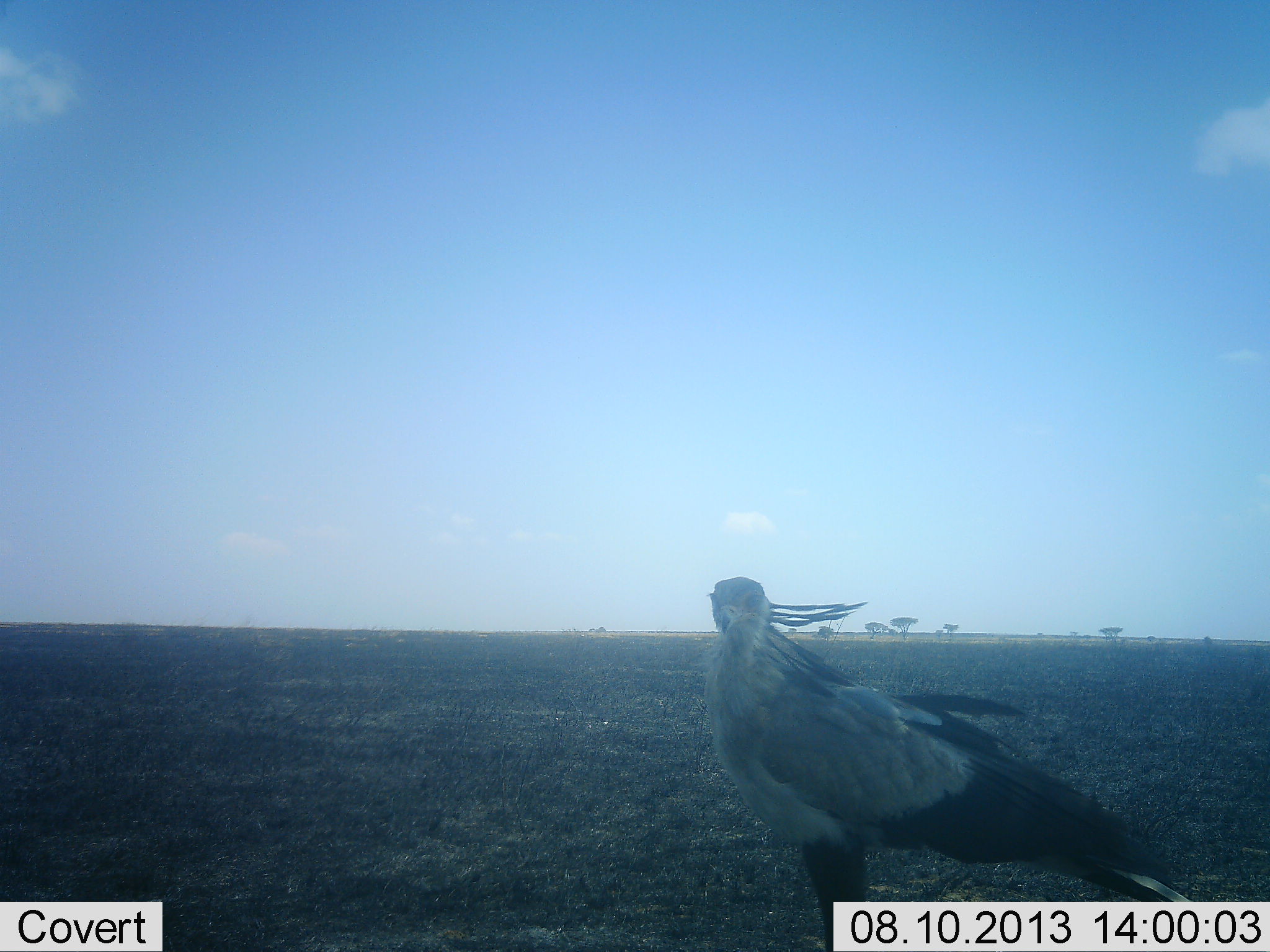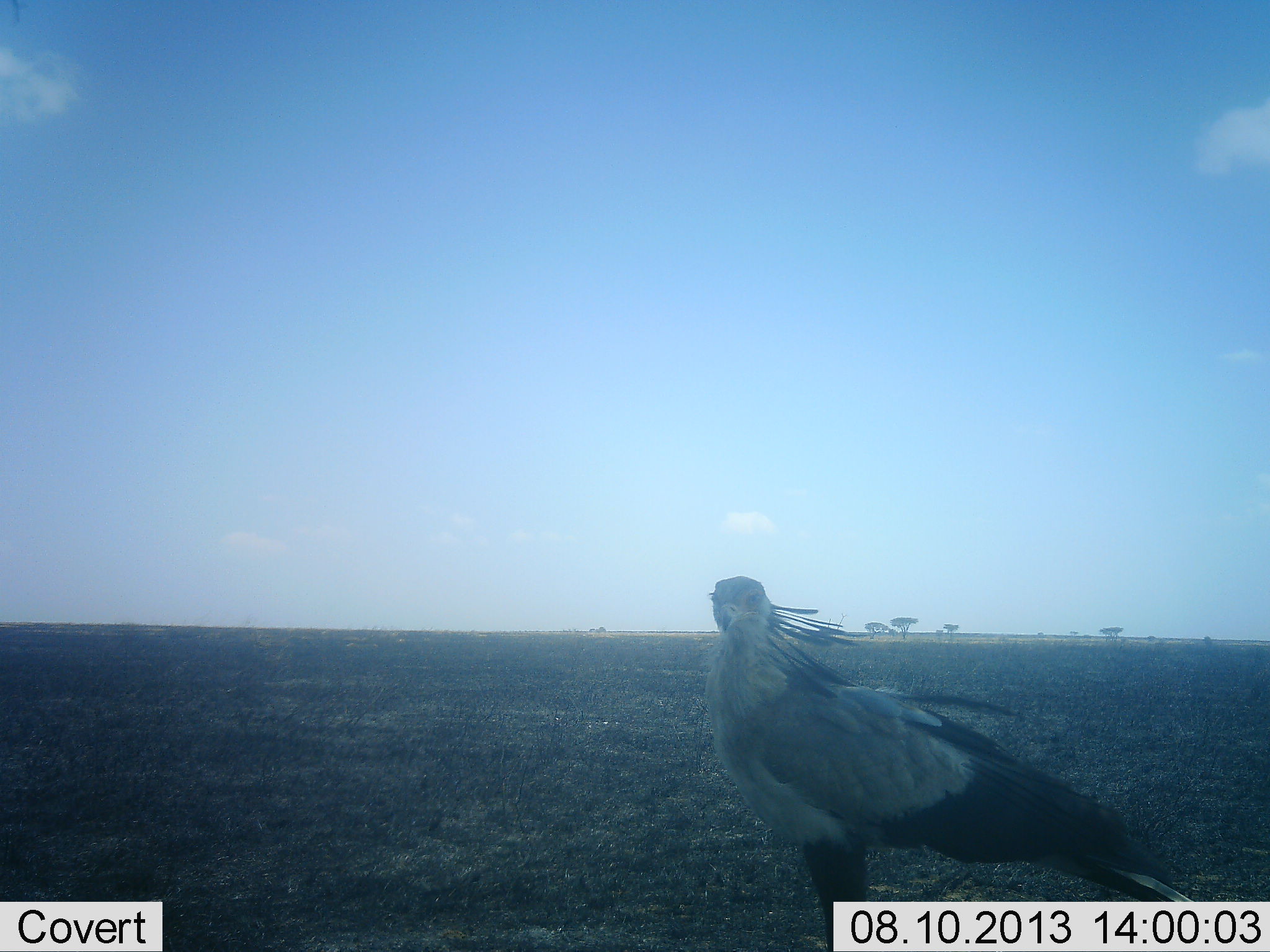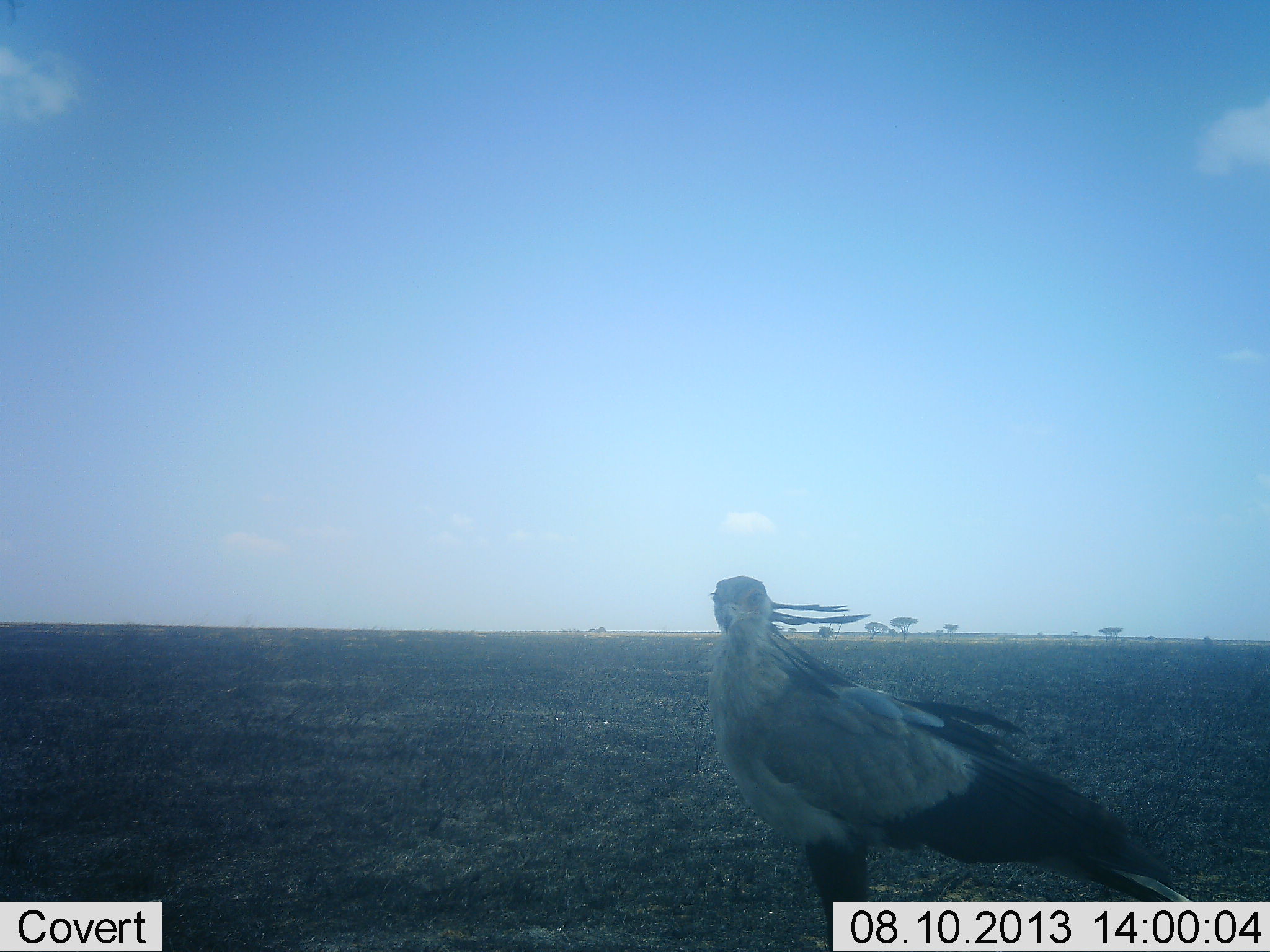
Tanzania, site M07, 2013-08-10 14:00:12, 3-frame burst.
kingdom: Animalia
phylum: Chordata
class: Aves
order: Accipitriformes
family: Sagittariidae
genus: Sagittarius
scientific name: Sagittarius serpentarius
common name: secretary bird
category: secretarybird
Secretarybird (secretary bird) (Sagittarius serpentarius), count 1. Behavior (volunteer vote fractions): standing 82%, resting 12%, moving 6%, interacting 0%. Young present (vote fraction): 0%. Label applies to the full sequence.